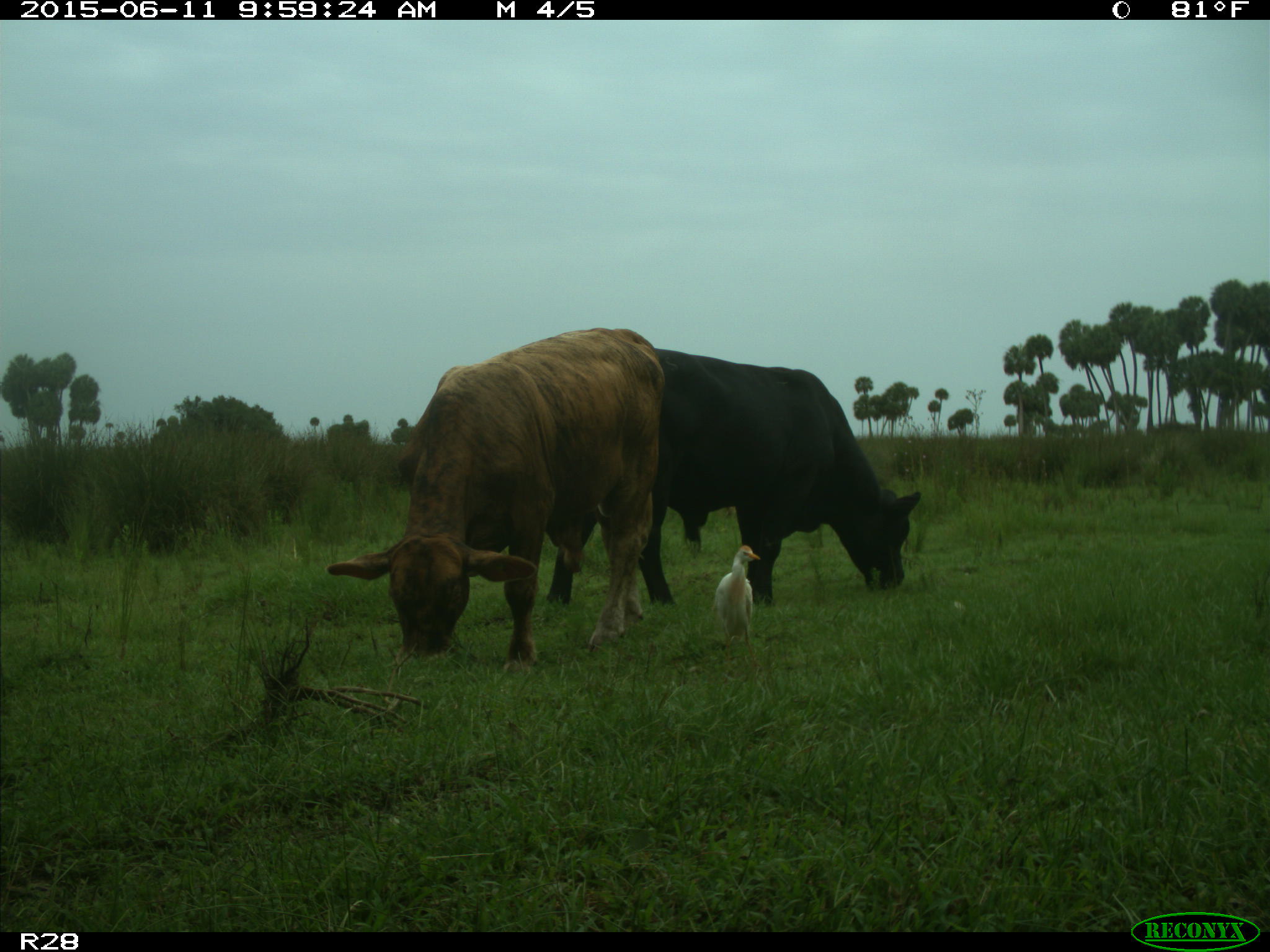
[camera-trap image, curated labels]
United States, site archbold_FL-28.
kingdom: Animalia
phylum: Chordata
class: Mammalia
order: Artiodactyla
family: Bovidae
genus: Bos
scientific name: Bos taurus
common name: domestic cow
Bos taurus (domestic cow).